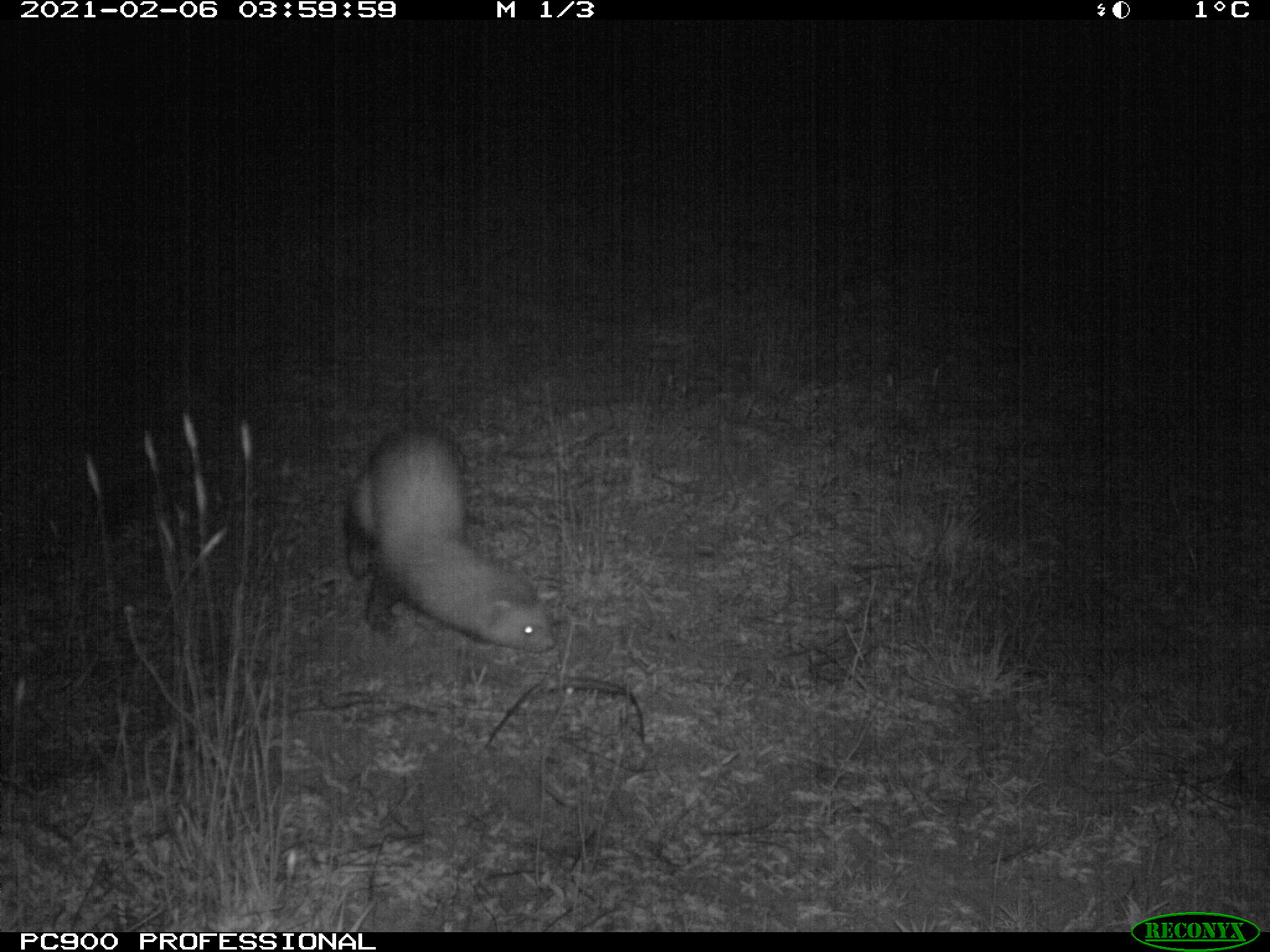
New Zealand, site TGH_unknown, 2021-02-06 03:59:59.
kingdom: Animalia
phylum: Chordata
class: Mammalia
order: Carnivora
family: Mustelidae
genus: Mustela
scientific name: Mustela furo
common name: ferret